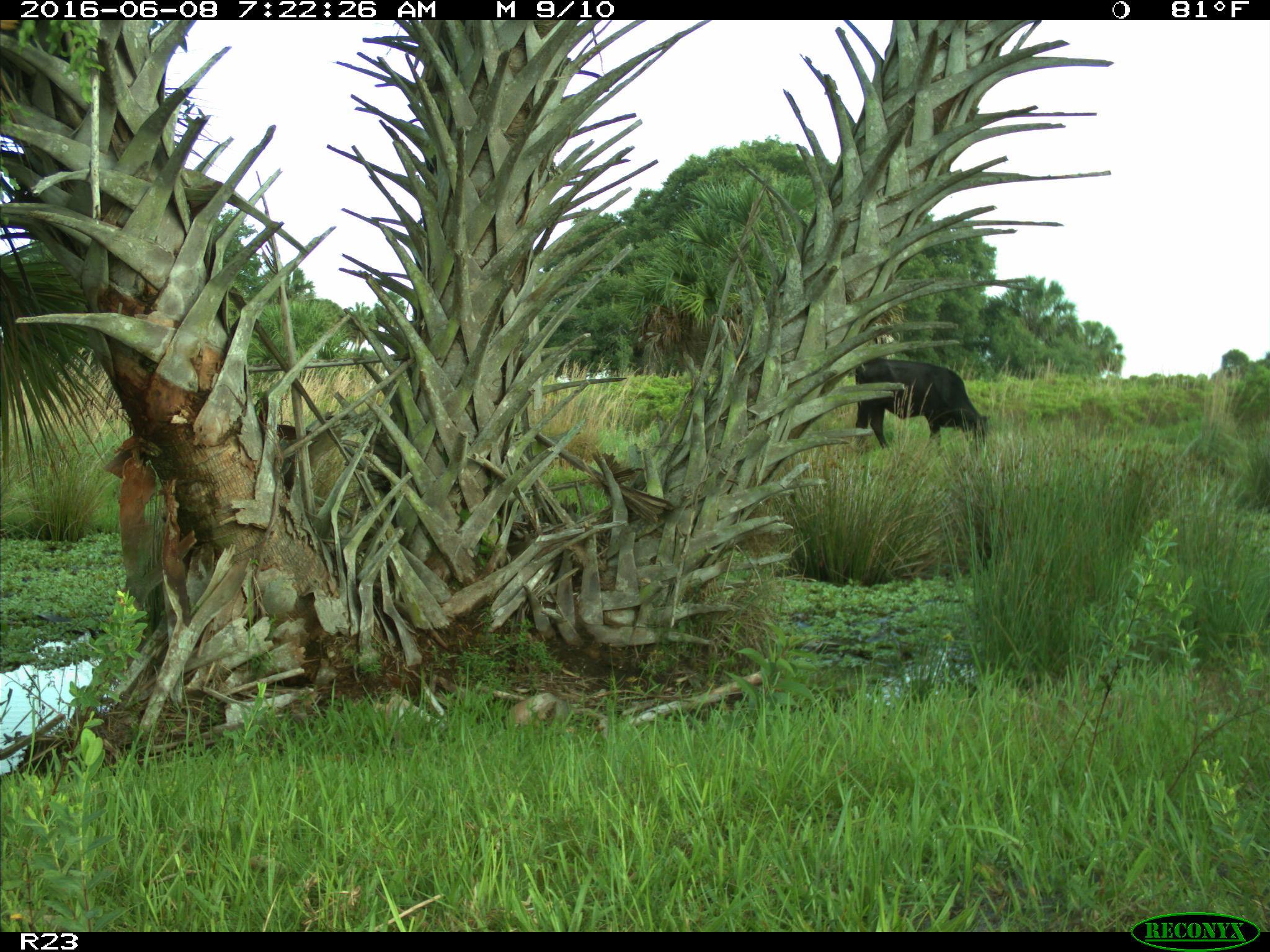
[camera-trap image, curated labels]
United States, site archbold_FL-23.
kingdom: Animalia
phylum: Chordata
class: Mammalia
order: Artiodactyla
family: Bovidae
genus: Bos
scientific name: Bos taurus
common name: domestic cow